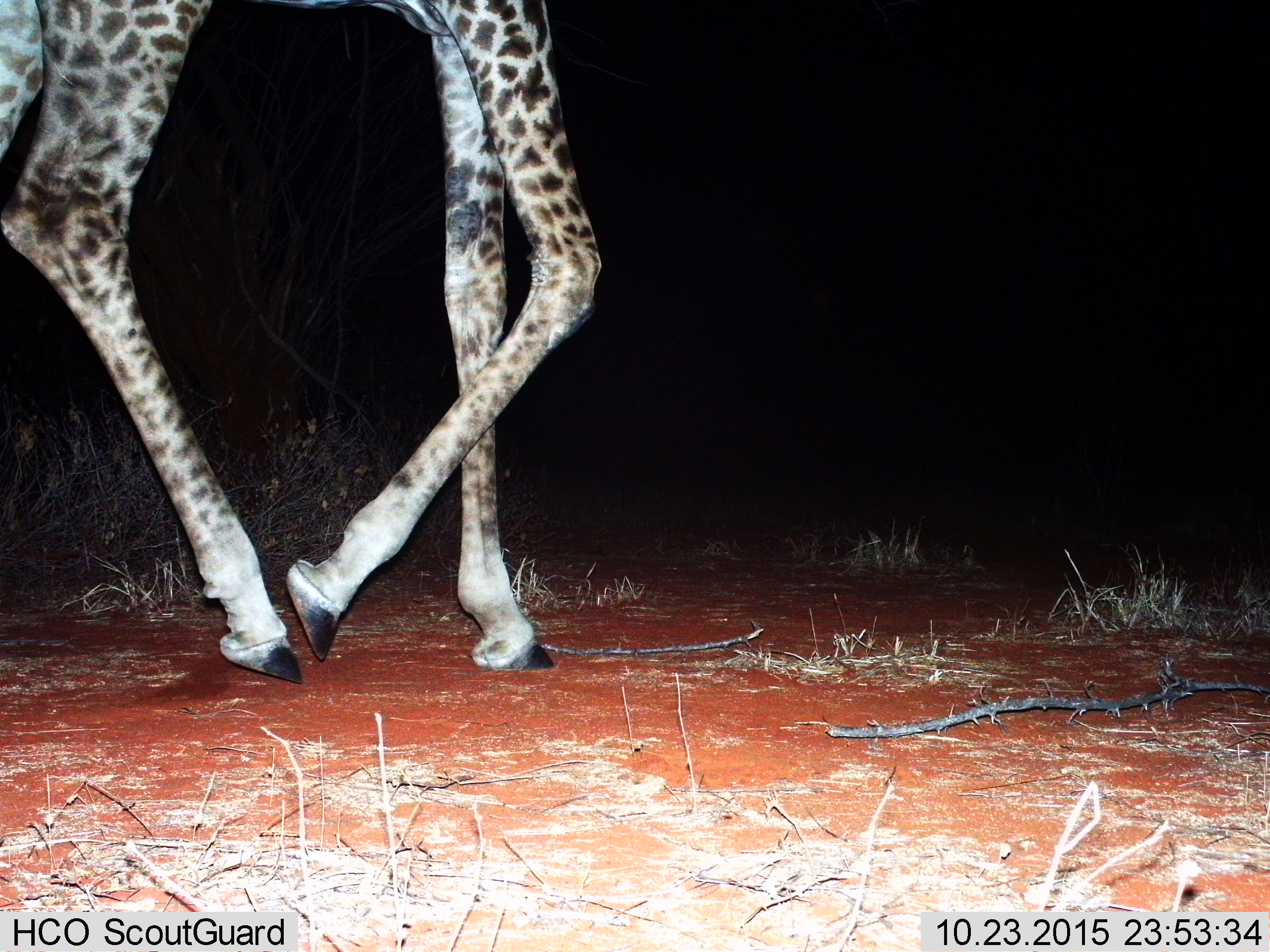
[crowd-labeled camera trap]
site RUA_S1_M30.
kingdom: Animalia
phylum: Chordata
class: Mammalia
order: Artiodactyla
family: Giraffidae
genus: Giraffa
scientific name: Giraffa camelopardalis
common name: giraffe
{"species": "giraffe (Giraffa camelopardalis)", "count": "1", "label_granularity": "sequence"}